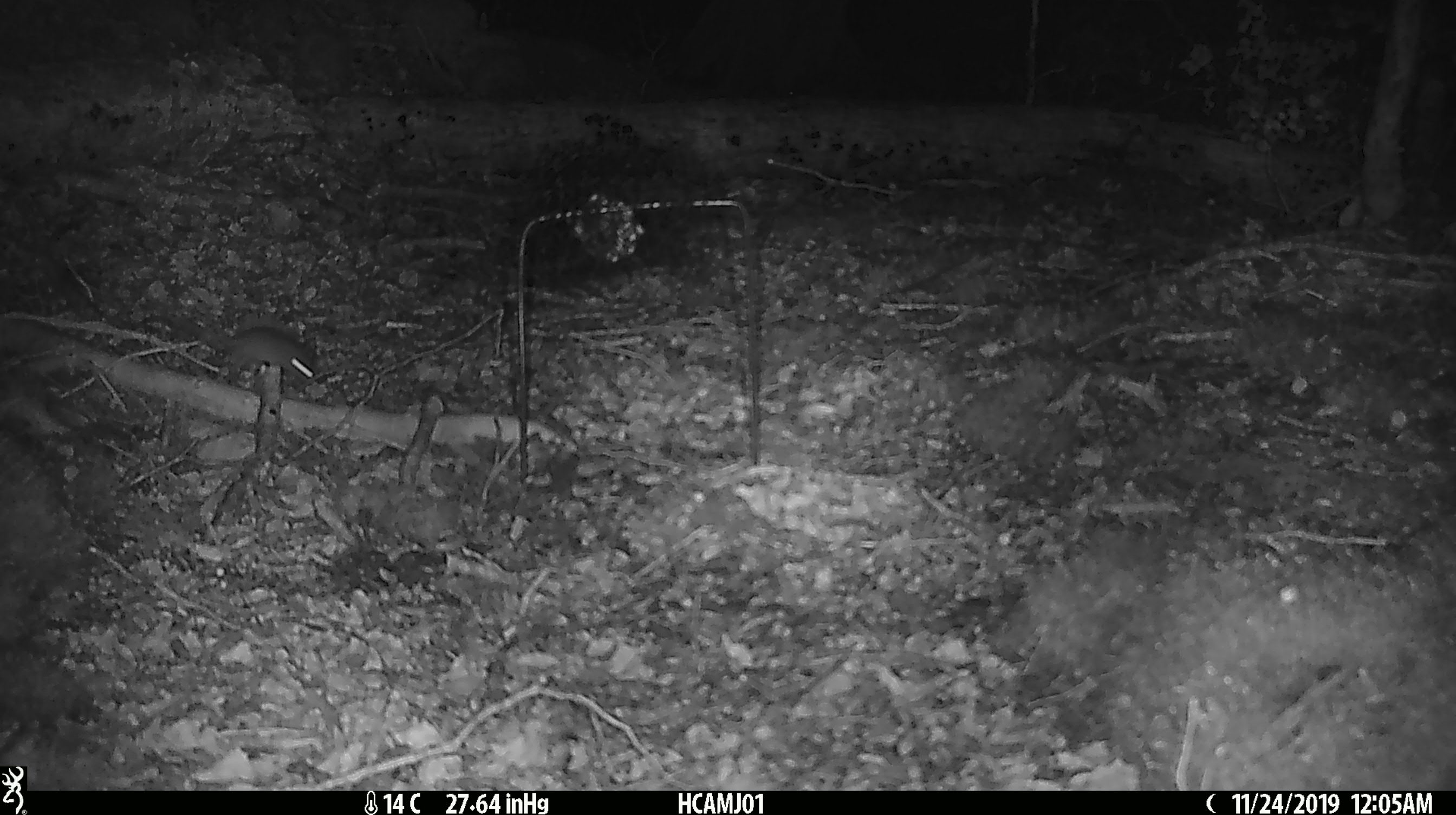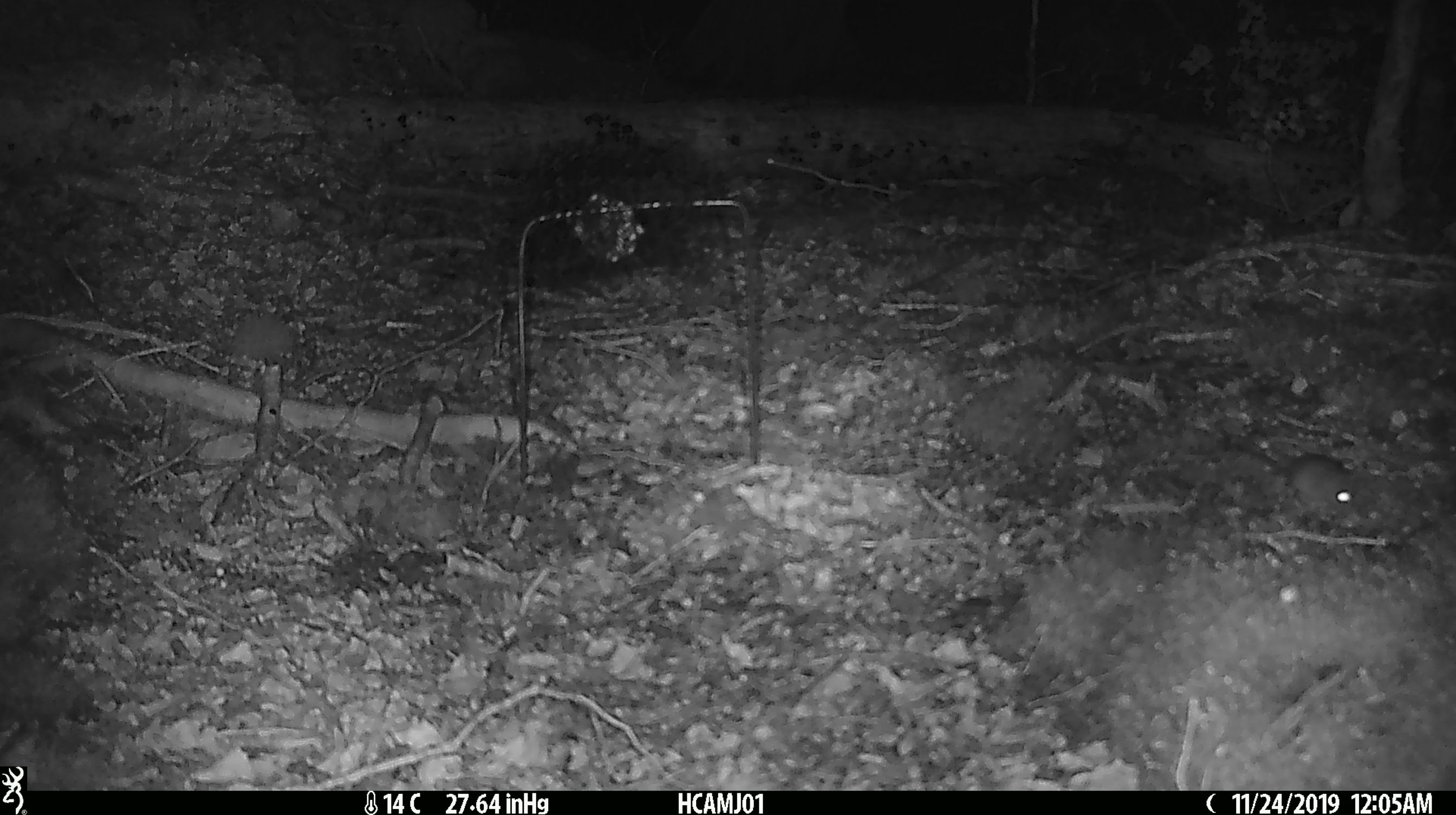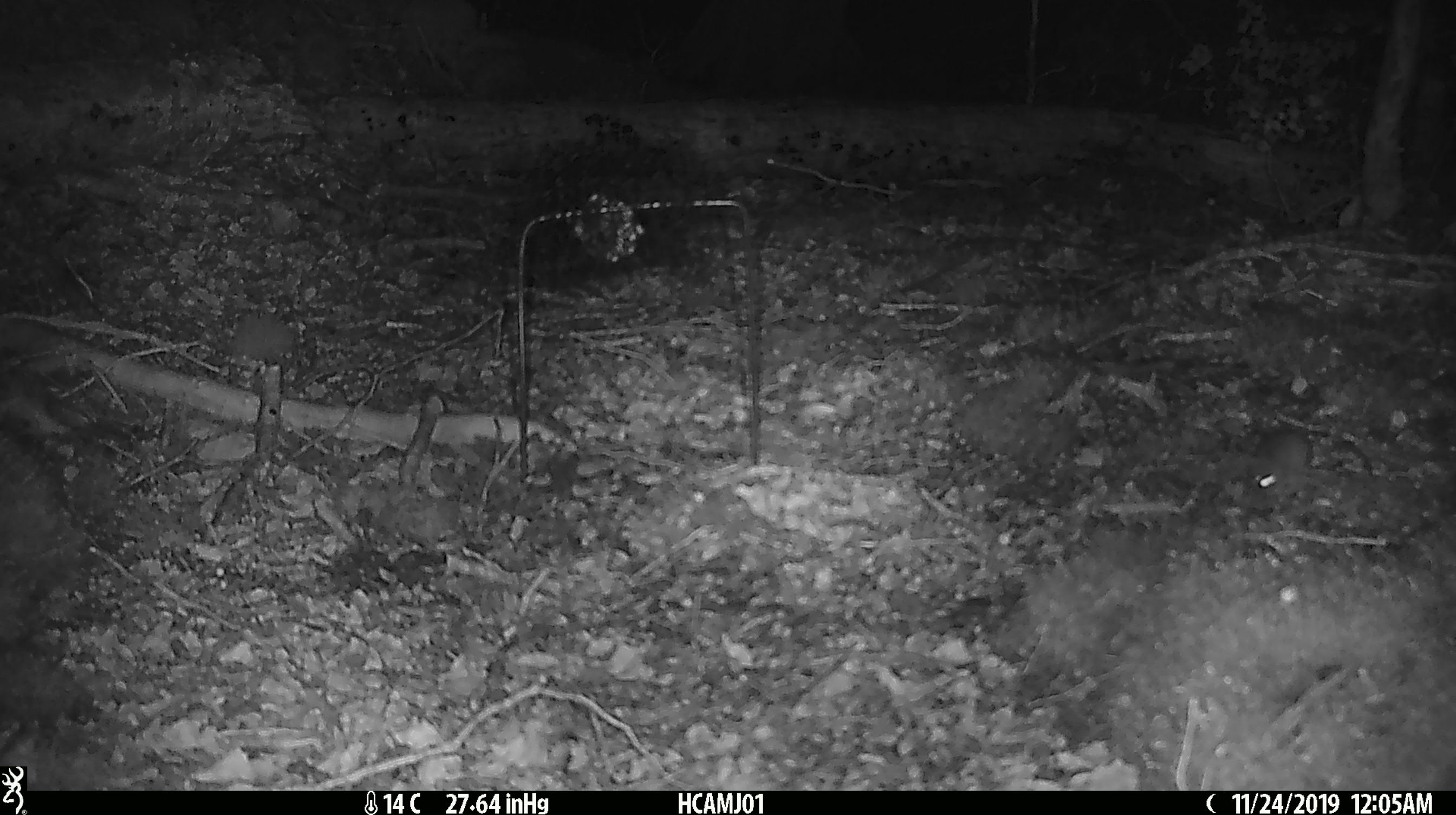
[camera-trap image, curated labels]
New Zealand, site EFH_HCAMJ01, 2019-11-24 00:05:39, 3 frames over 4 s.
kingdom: Animalia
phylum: Chordata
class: Mammalia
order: Rodentia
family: Muridae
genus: Mus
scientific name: Mus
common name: mouse